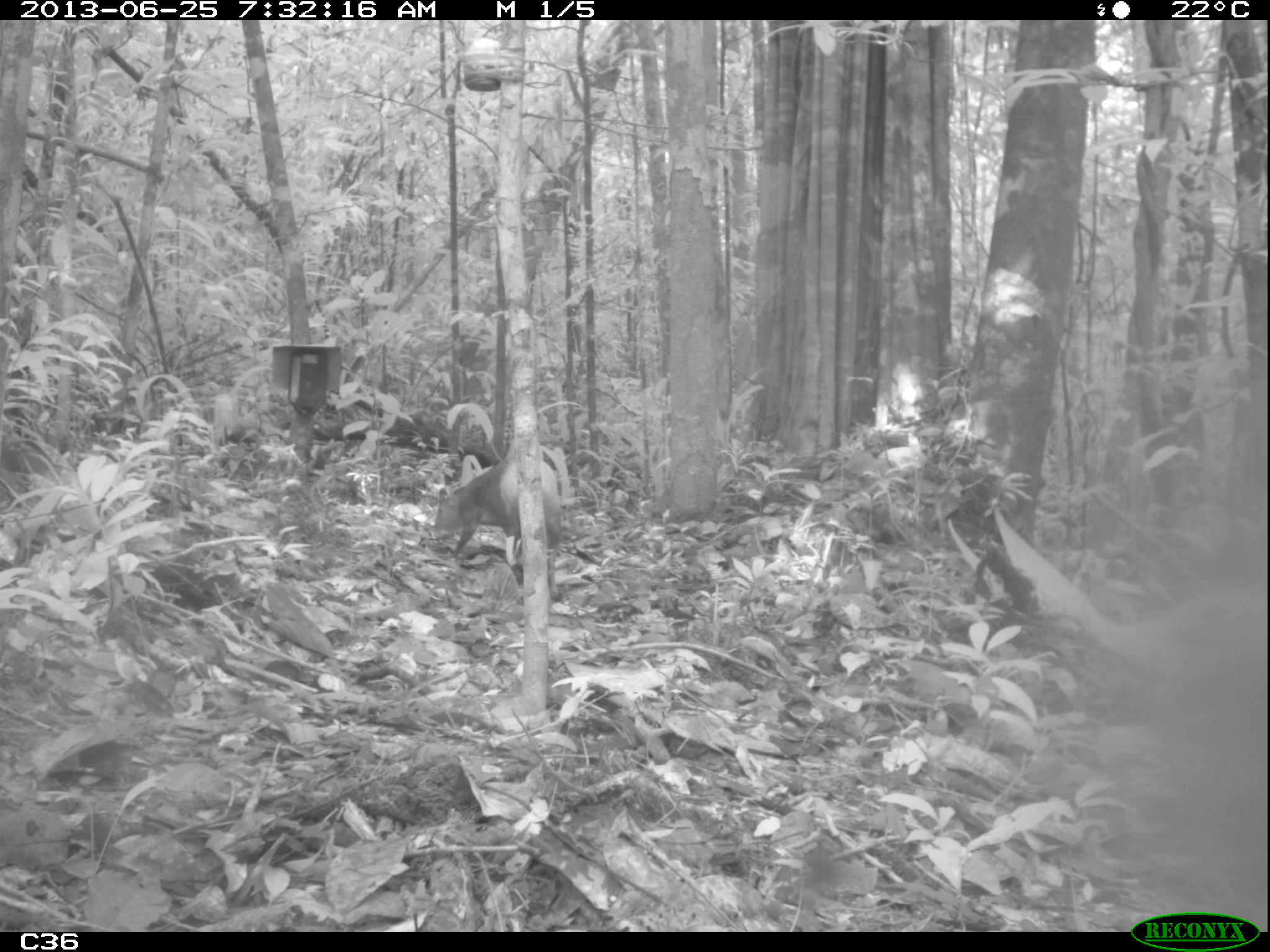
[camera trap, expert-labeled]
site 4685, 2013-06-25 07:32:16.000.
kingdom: Animalia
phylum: Chordata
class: Mammalia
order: Rodentia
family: Dasyproctidae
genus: Dasyprocta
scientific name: Dasyprocta leporina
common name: red-rumped agouti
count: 1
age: adult